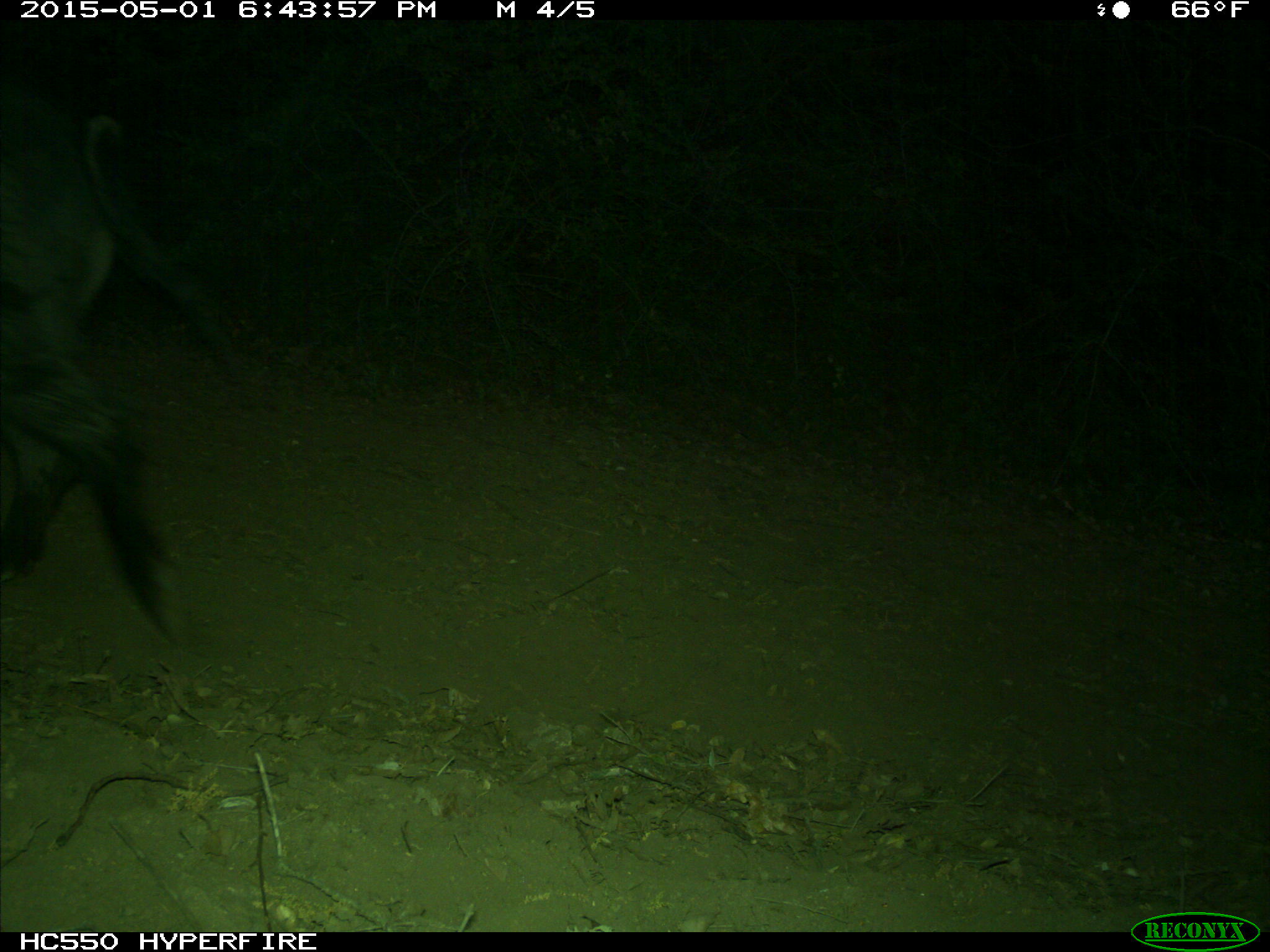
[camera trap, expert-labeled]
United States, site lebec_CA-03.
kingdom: Animalia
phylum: Chordata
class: Mammalia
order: Artiodactyla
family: Suidae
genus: Sus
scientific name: Sus scrofa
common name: wild boar